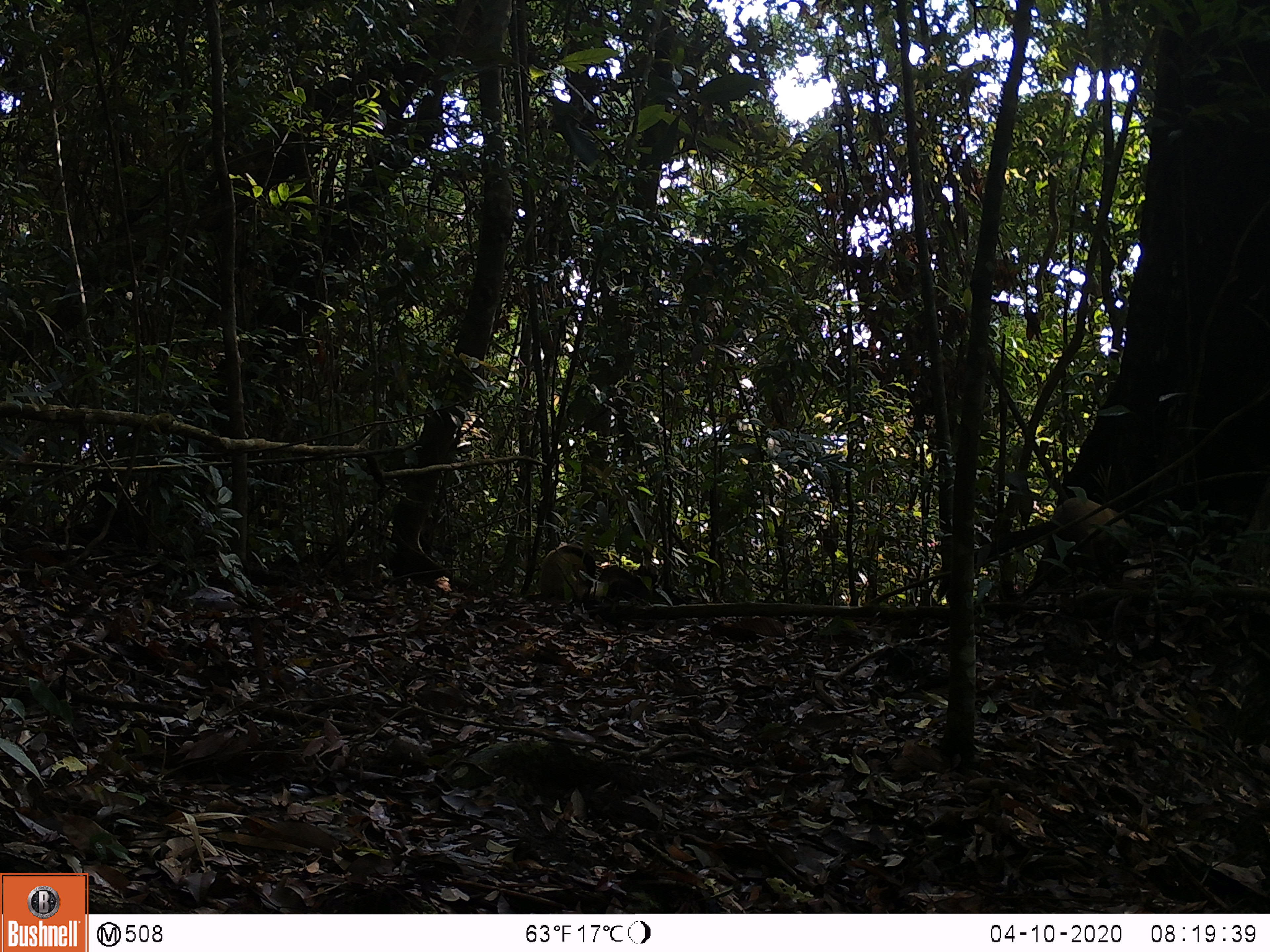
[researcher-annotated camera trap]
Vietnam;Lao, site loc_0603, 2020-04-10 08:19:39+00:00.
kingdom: Animalia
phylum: Chordata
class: Mammalia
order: Carnivora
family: Mustelidae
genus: Martes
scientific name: Martes flavigula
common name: yellow-throated marten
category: yellow throated marten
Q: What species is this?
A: Yellow throated marten (yellow-throated marten) (Martes flavigula).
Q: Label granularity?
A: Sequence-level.